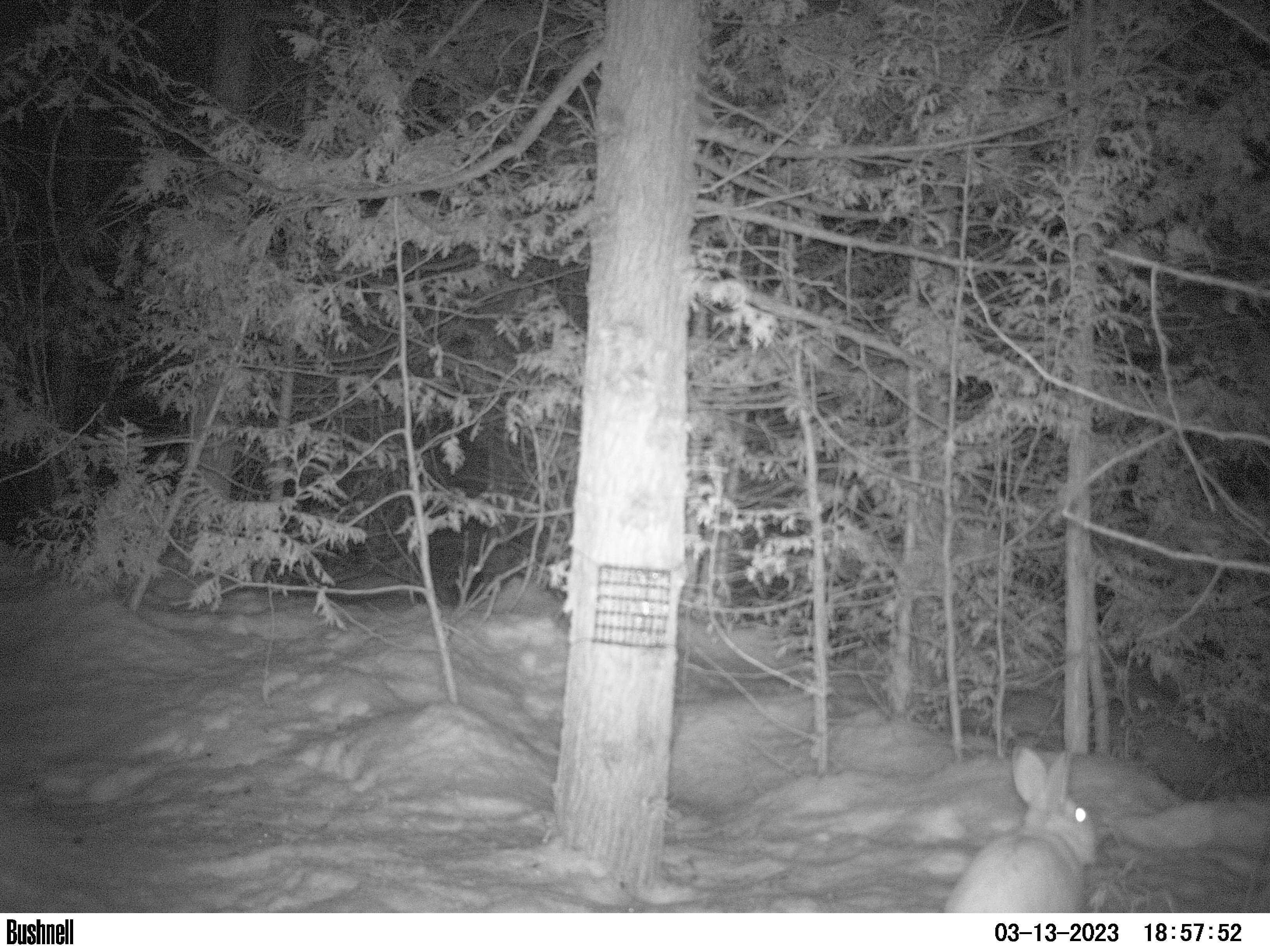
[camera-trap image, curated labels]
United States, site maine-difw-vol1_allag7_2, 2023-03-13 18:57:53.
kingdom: Animalia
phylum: Chordata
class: Mammalia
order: Lagomorpha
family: Leporidae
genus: Lepus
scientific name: Lepus americanus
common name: snowshoe hare